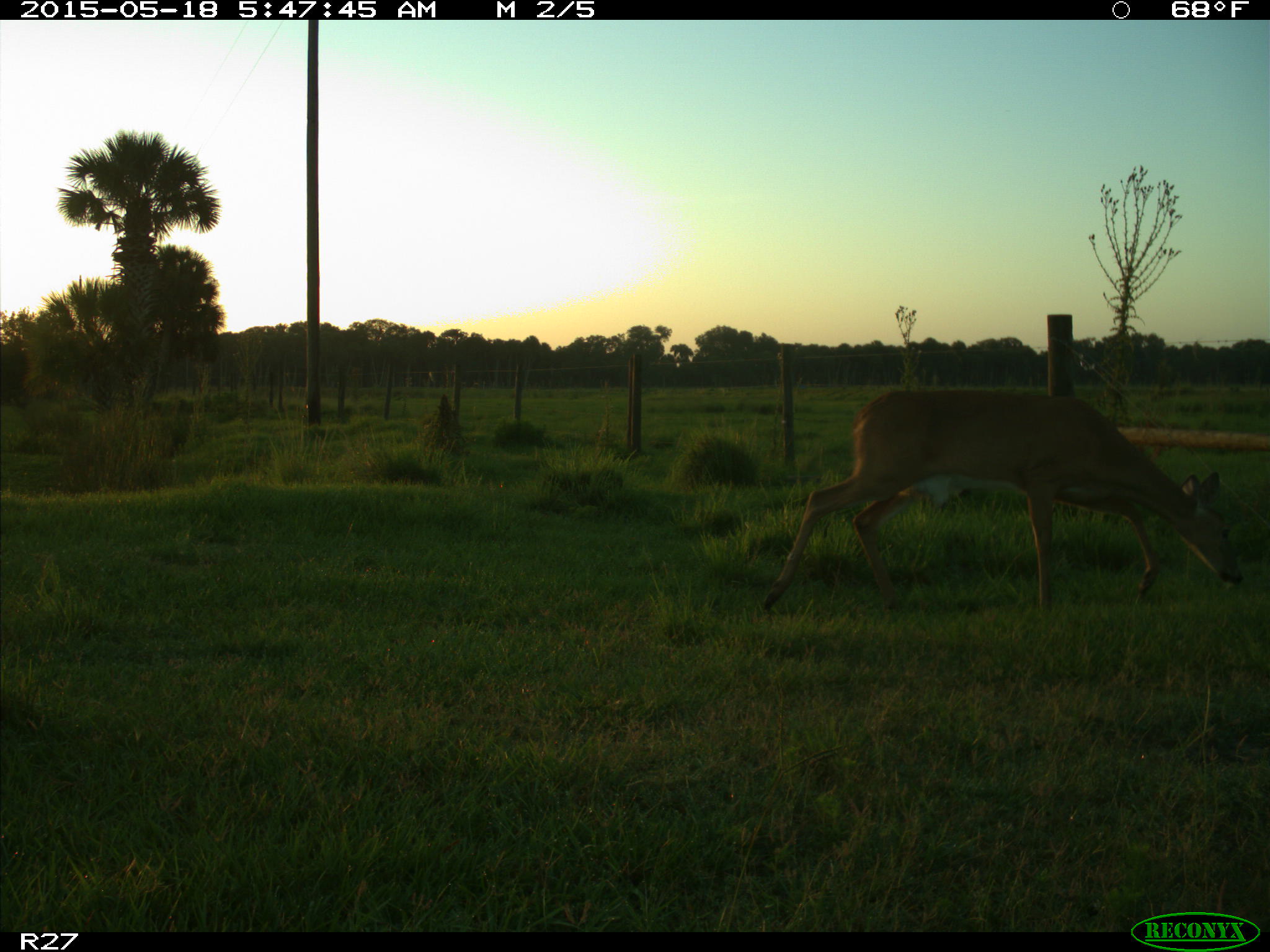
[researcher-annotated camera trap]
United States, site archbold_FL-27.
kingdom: Animalia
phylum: Chordata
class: Mammalia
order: Artiodactyla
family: Cervidae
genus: Odocoileus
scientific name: Odocoileus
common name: deer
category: unidentified deer